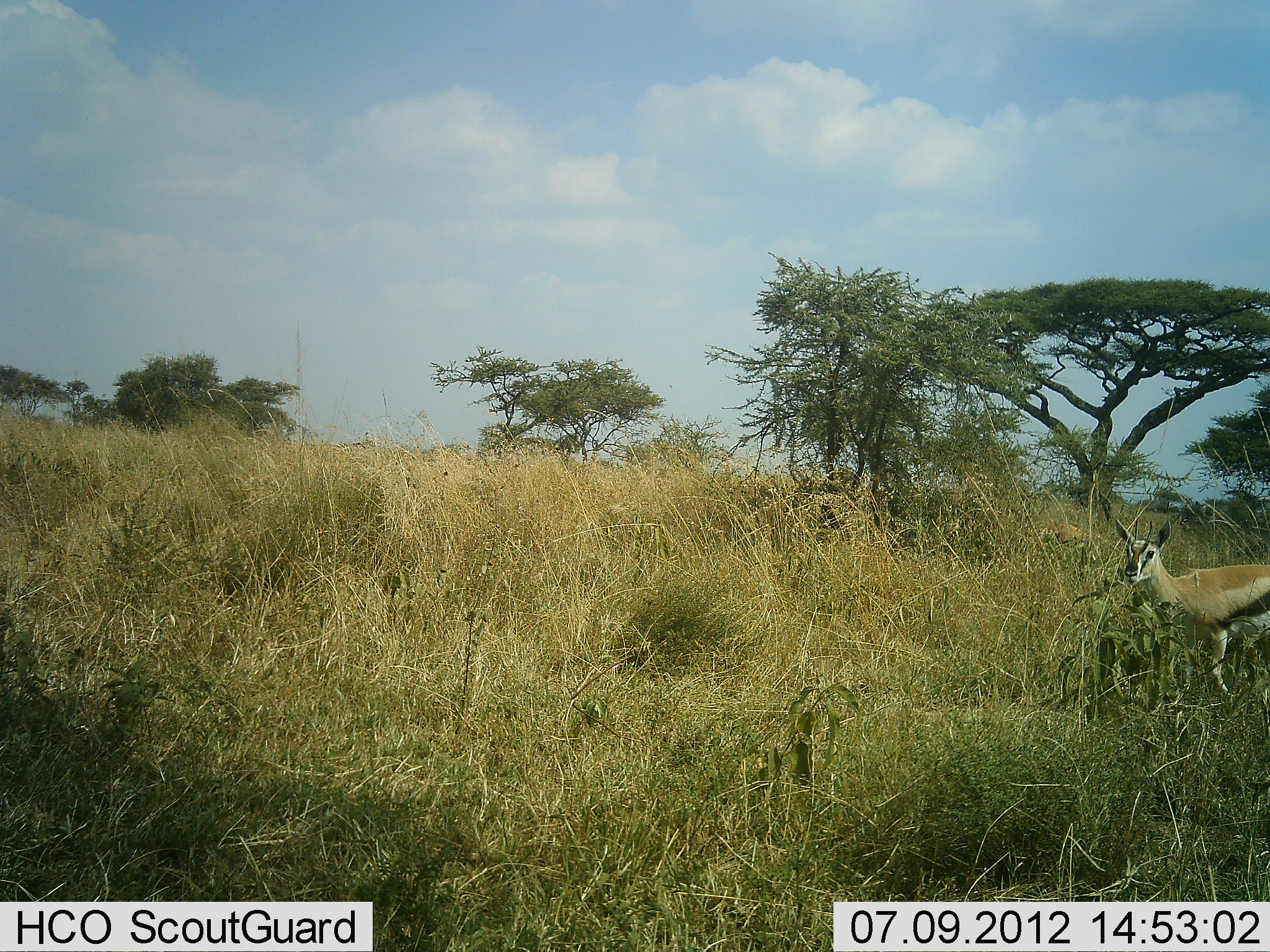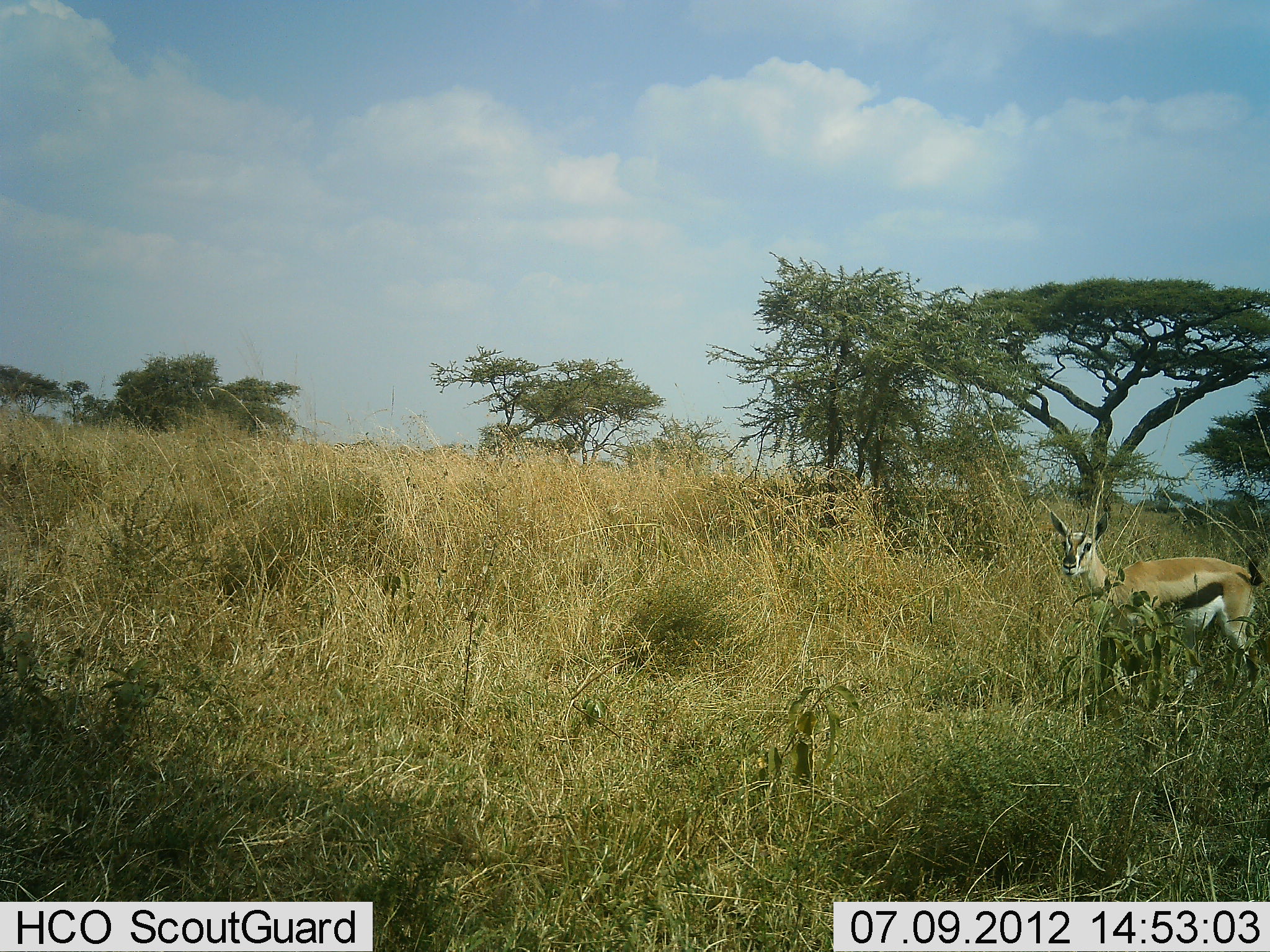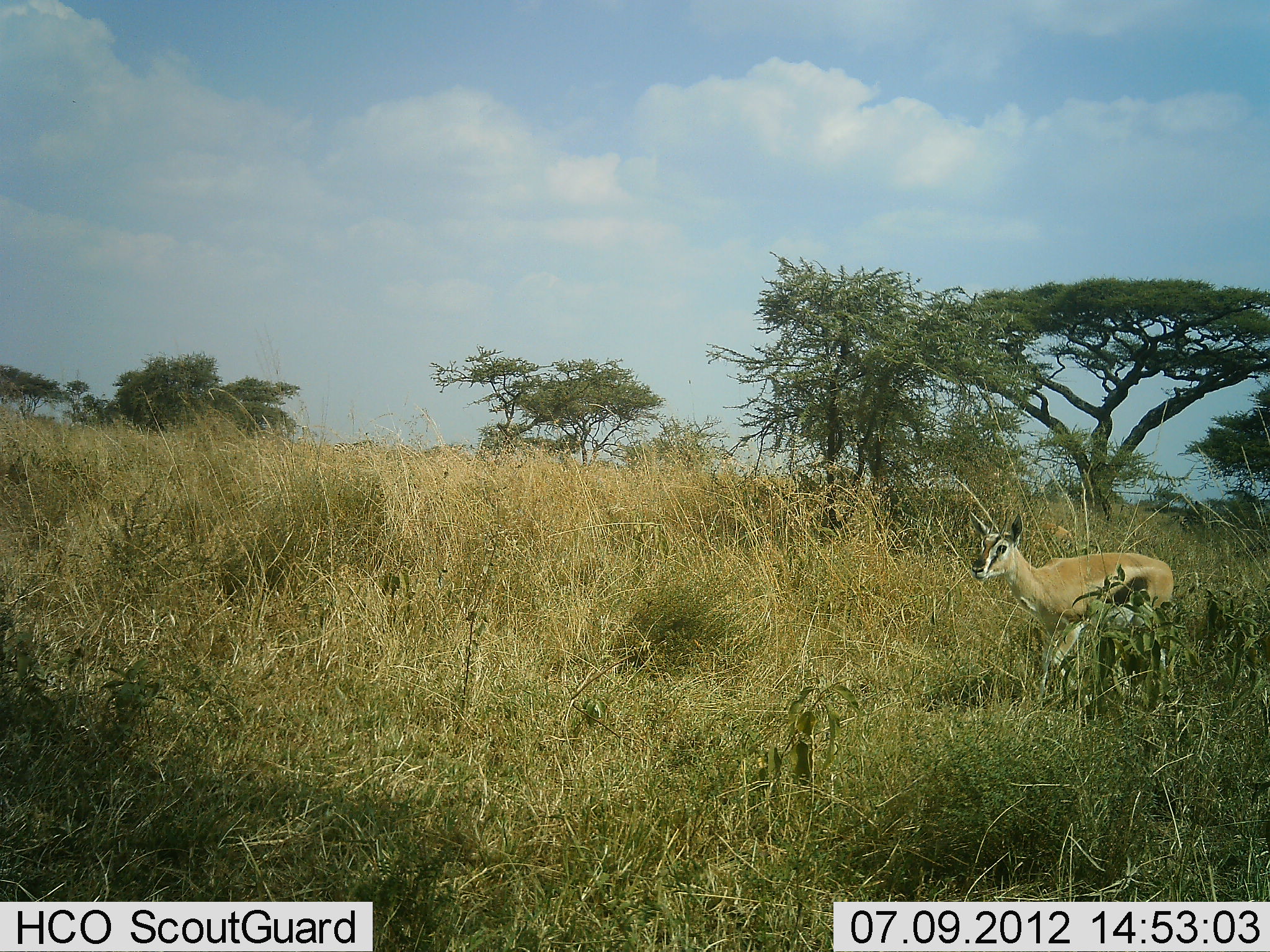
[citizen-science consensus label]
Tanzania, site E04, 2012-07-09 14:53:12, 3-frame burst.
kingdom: Animalia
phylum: Chordata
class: Mammalia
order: Artiodactyla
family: Bovidae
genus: Eudorcas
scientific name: Eudorcas thomsonii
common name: thomson's gazelle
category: gazellethomsons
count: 1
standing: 20%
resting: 10%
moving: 80%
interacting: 0%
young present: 0%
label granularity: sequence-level